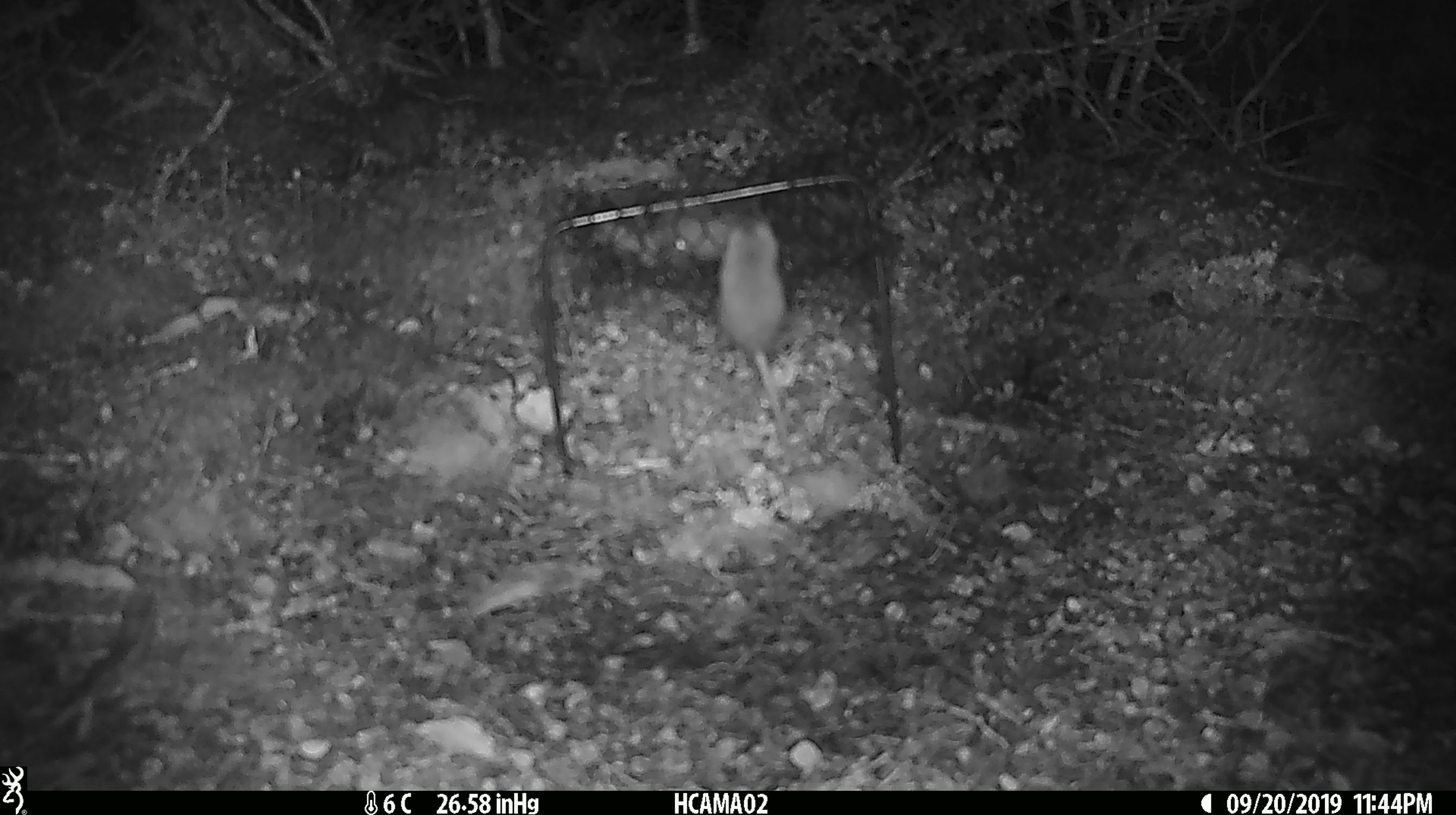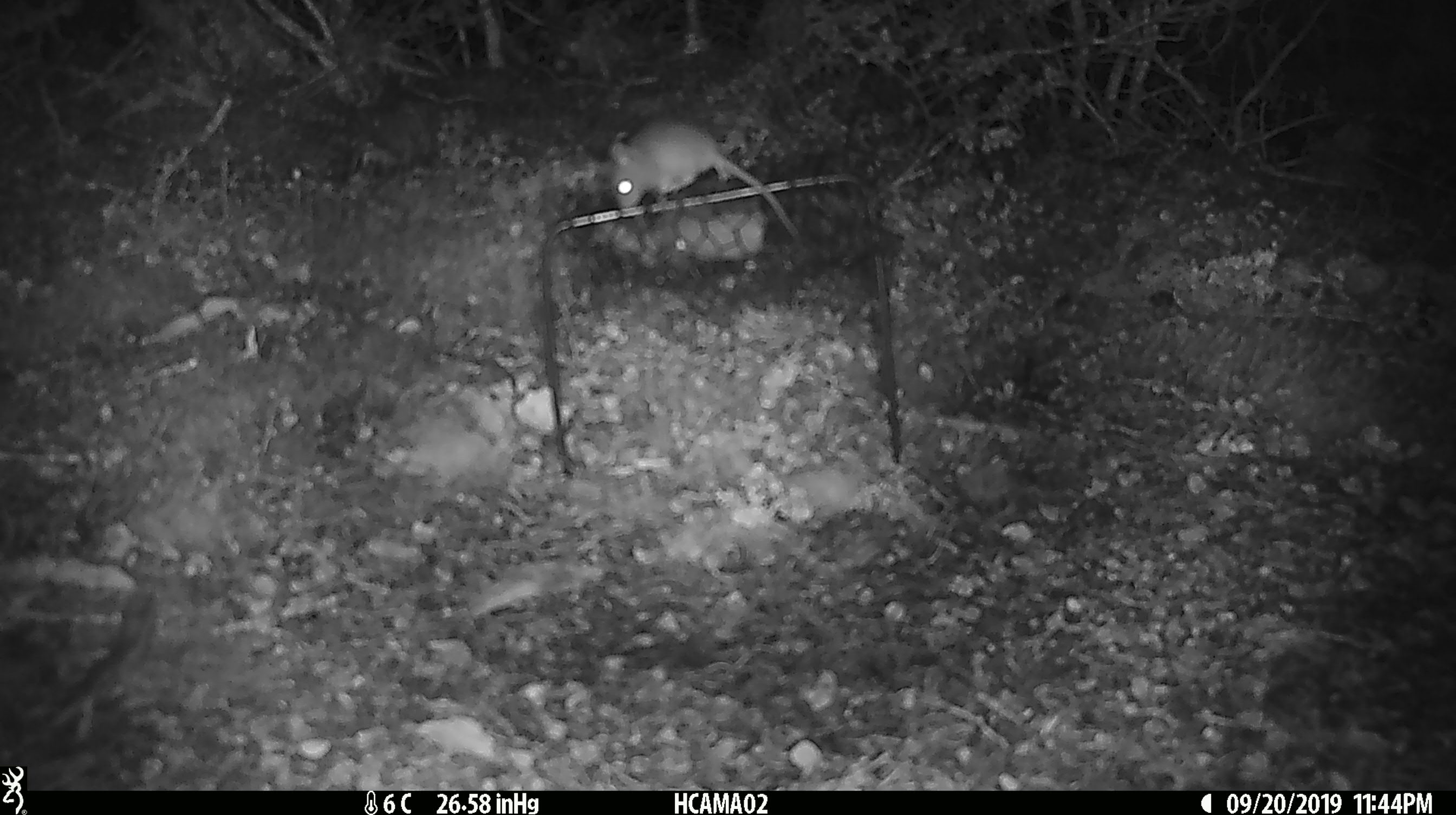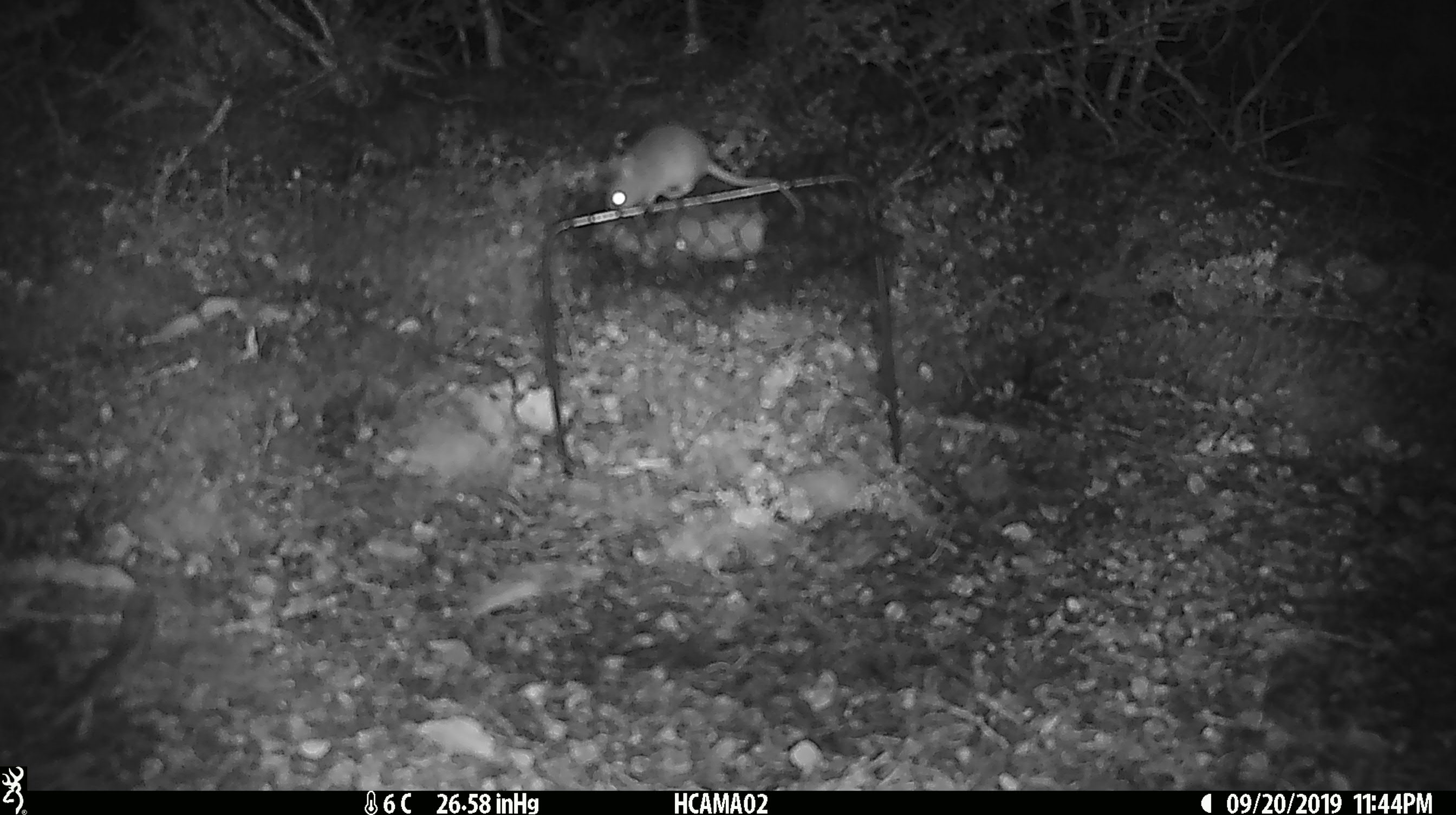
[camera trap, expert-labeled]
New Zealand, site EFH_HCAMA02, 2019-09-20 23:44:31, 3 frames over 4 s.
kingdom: Animalia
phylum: Chordata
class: Mammalia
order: Rodentia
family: Muridae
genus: Mus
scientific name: Mus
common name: mouse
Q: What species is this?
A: Mouse (Mus).